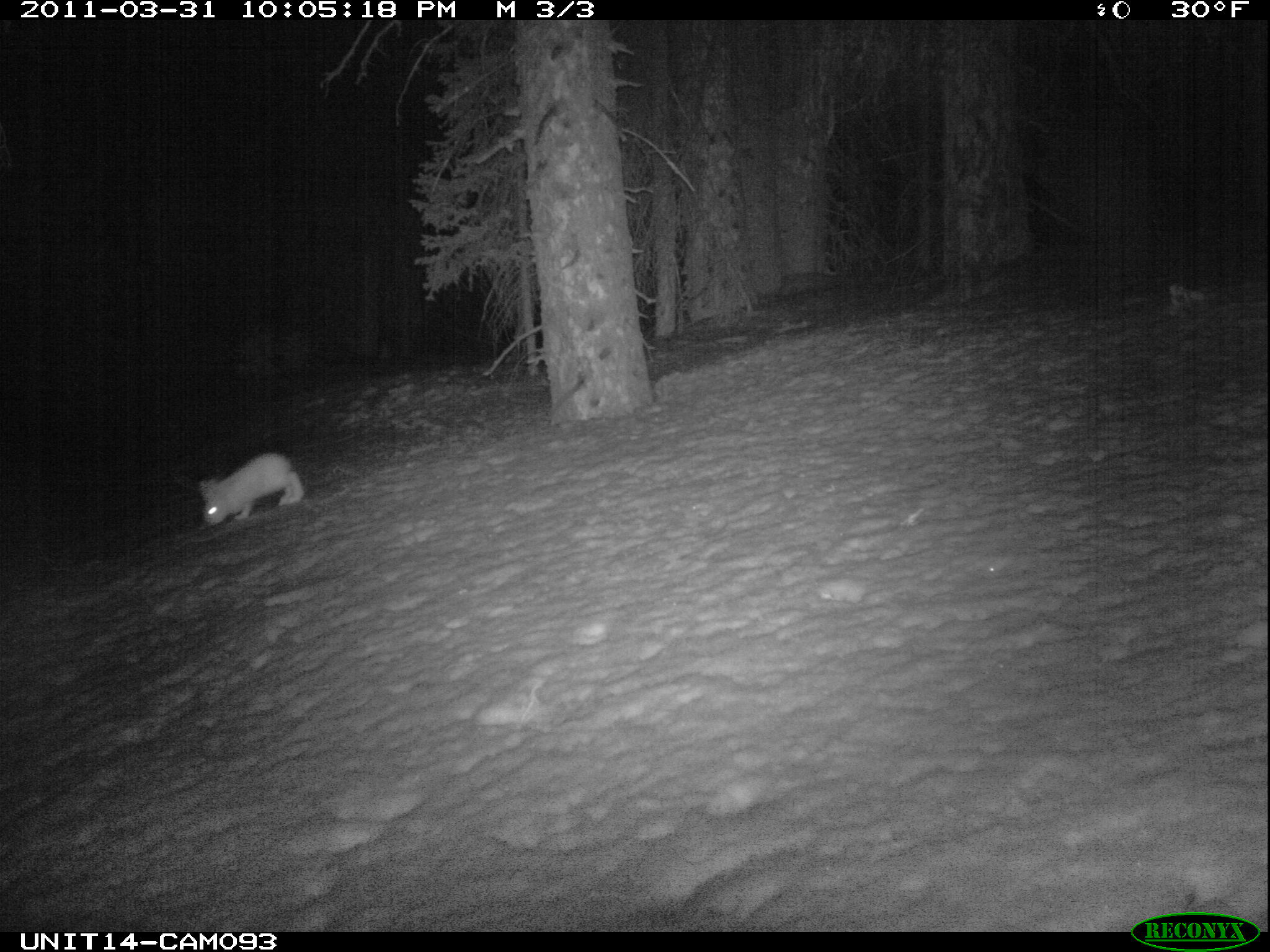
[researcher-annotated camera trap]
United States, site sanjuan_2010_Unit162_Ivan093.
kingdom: Animalia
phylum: Chordata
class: Mammalia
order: Lagomorpha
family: Leporidae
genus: Lepus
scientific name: Lepus americanus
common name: snowshoe hare